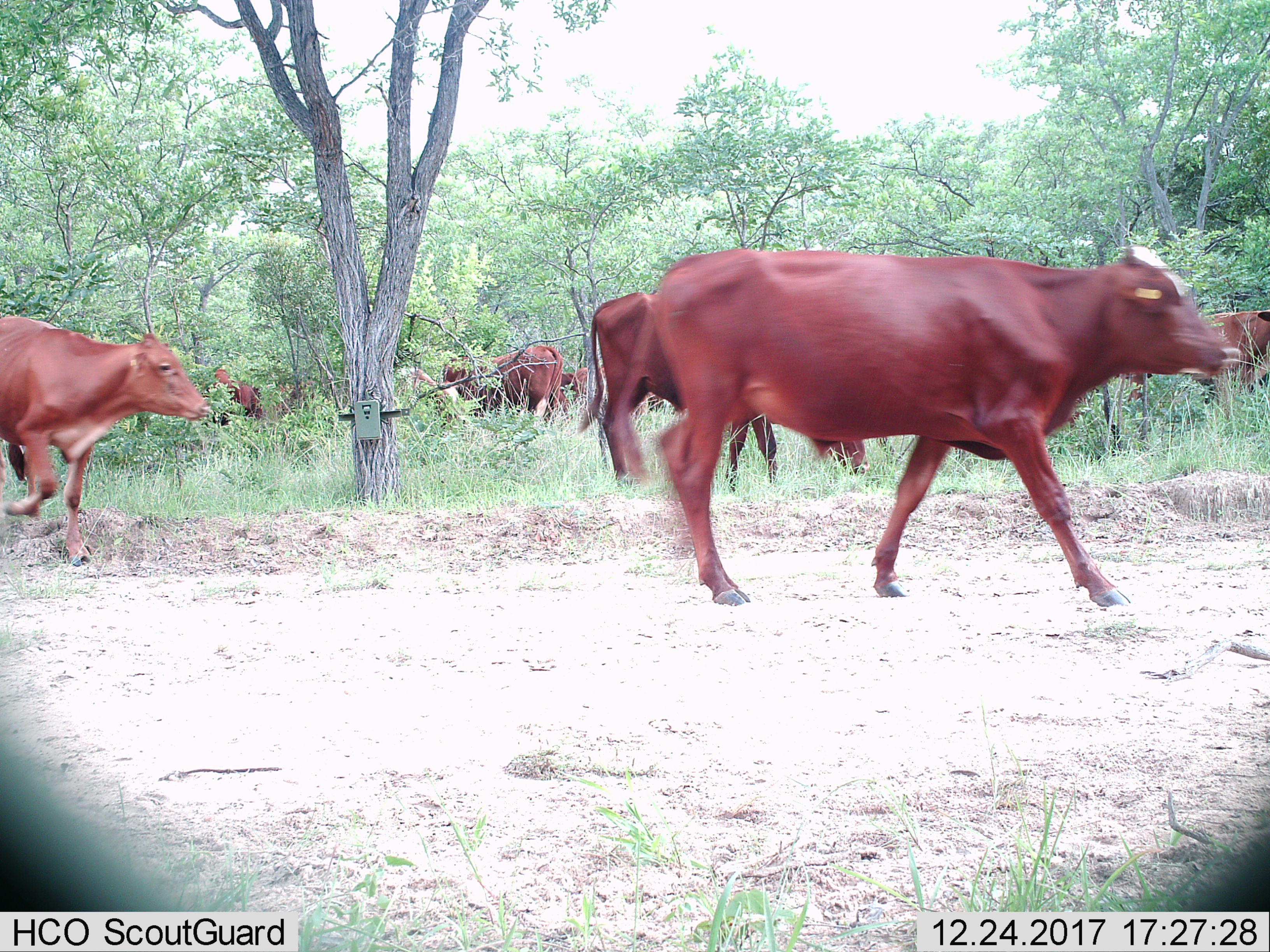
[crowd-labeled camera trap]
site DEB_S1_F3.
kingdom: Animalia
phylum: Chordata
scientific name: Vertebrata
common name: domestic animal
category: domesticanimal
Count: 11-50.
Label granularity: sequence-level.